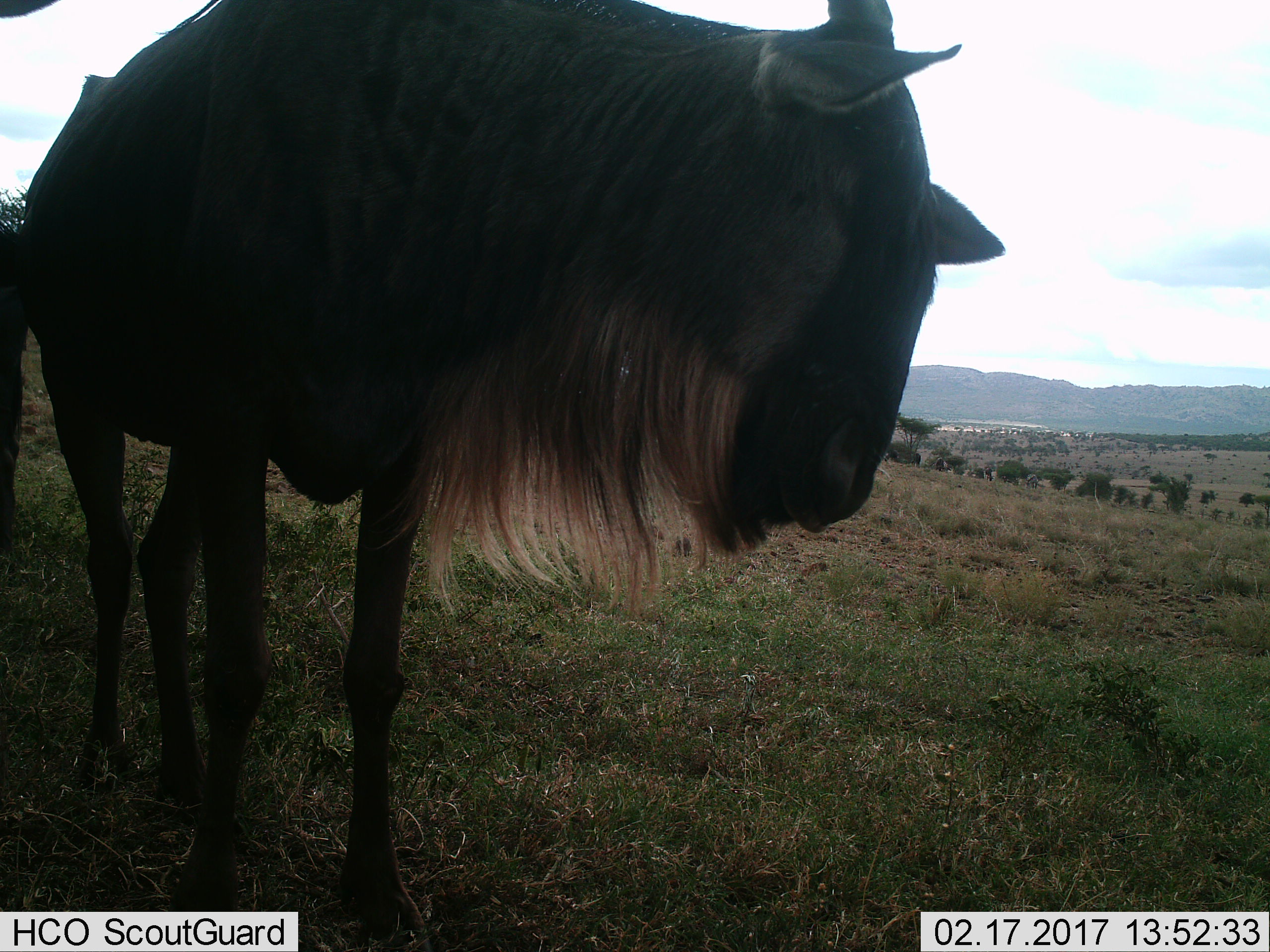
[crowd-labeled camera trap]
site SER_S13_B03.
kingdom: Animalia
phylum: Chordata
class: Mammalia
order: Artiodactyla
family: Bovidae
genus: Connochaetes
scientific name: Connochaetes taurinus taurinus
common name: blue wildebeest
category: wildebeestblue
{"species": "wildebeestblue (blue wildebeest) (Connochaetes taurinus taurinus)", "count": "1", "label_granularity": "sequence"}